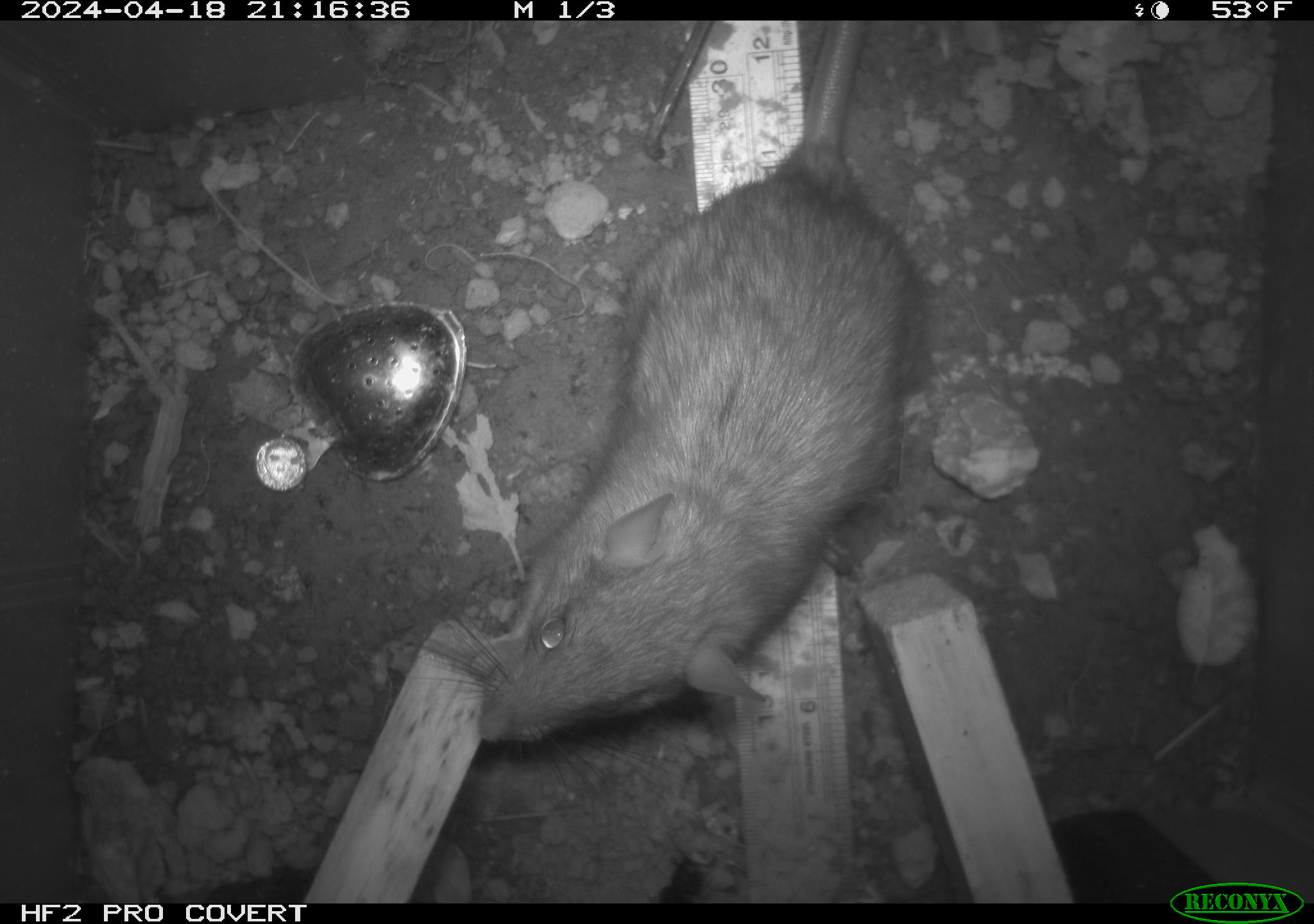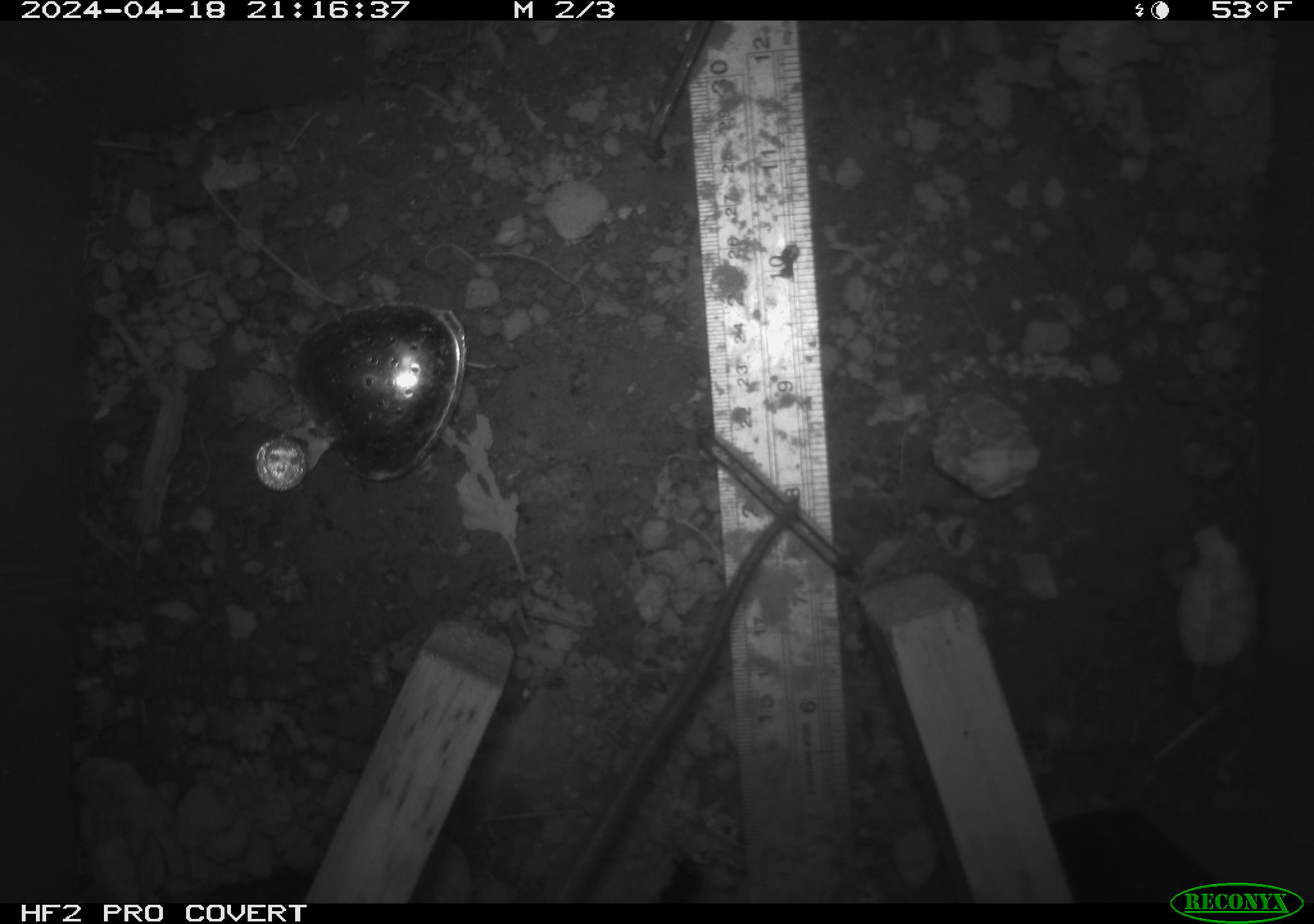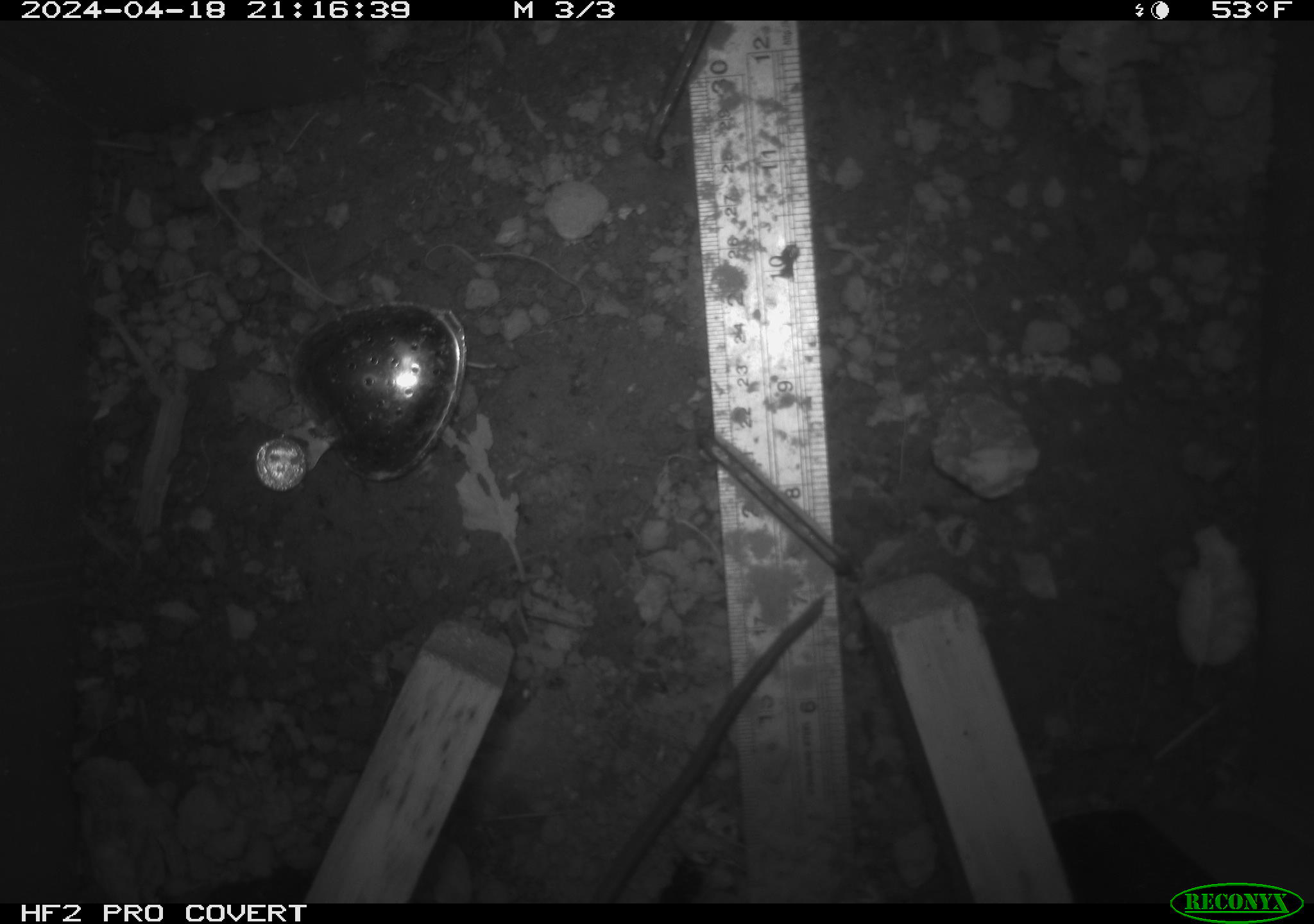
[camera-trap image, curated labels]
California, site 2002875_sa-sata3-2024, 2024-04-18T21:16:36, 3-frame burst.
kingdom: Animalia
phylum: Chordata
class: Mammalia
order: Rodentia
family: Muridae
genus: Rattus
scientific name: Rattus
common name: rat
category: rattus species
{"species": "rattus species (rat) (Rattus)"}